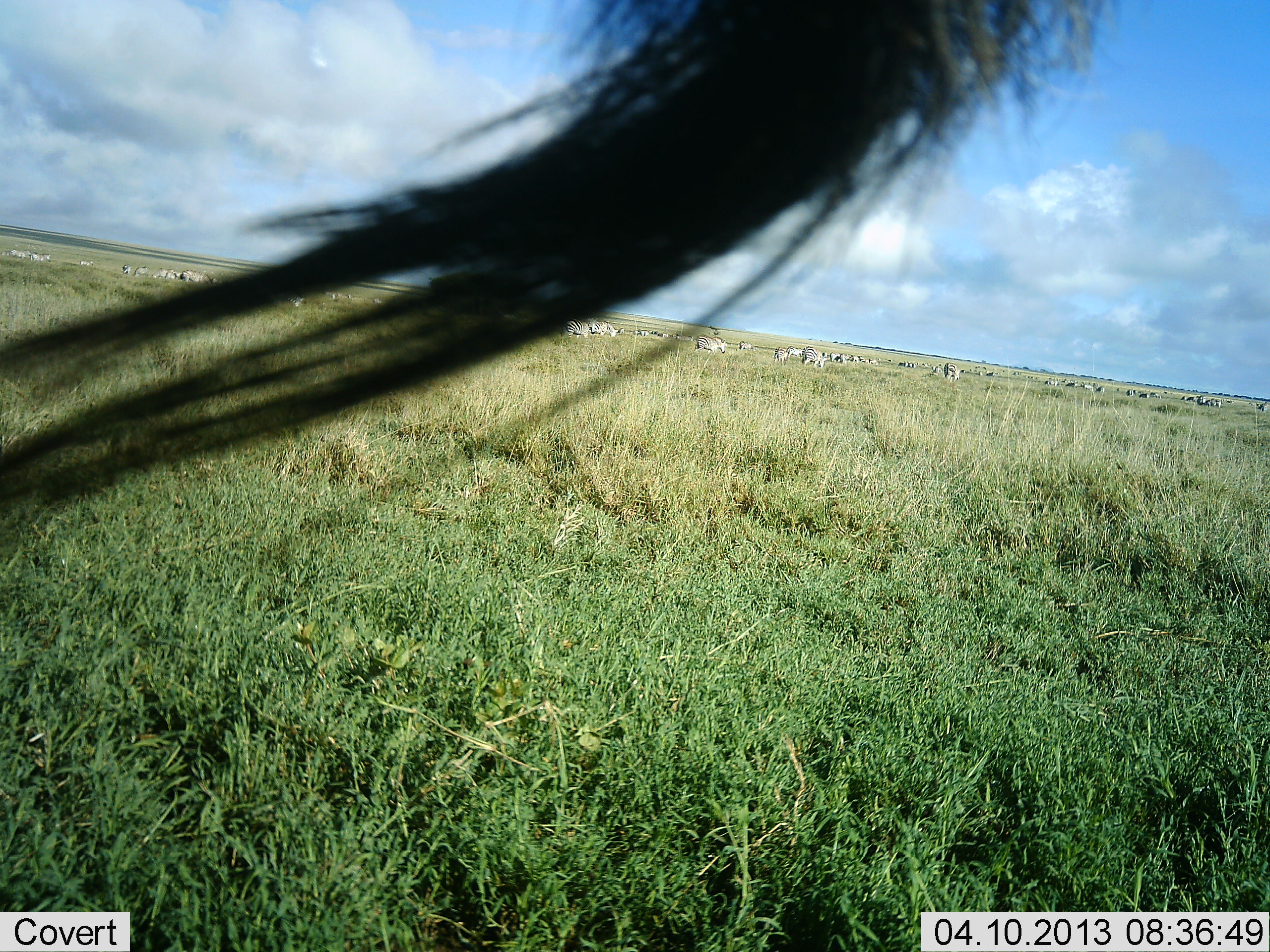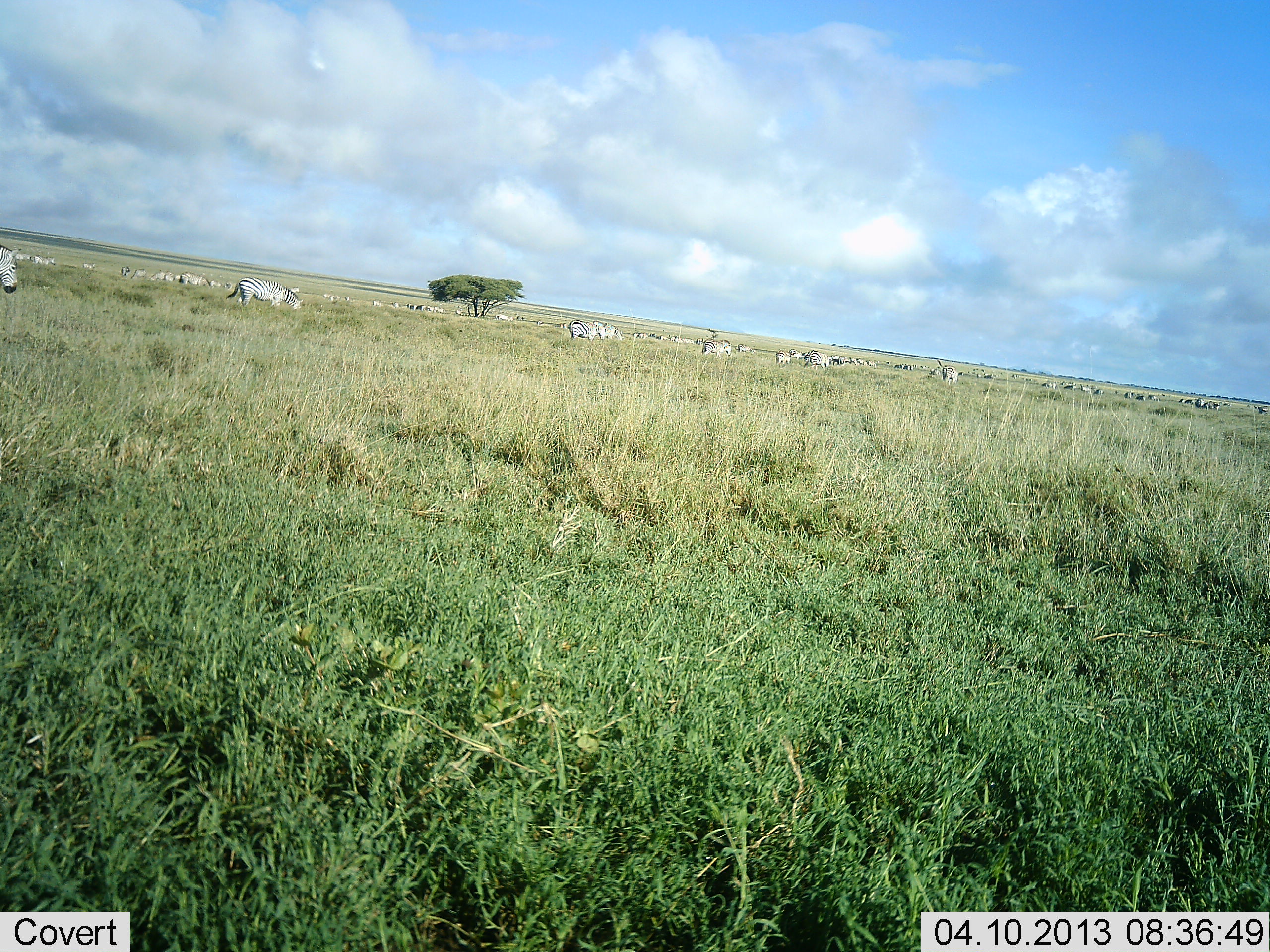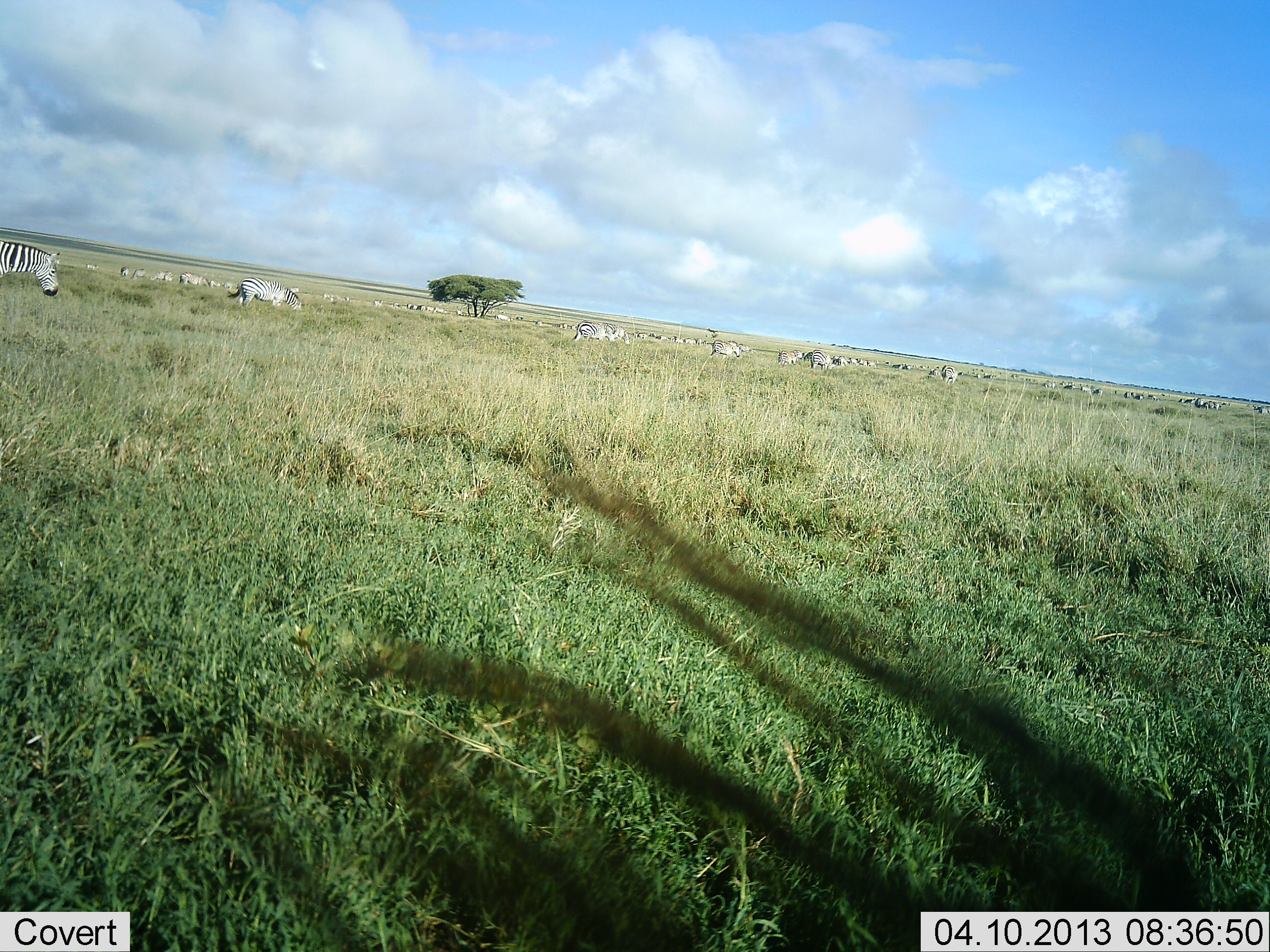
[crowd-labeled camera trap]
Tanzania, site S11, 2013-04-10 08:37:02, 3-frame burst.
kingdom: Animalia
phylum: Chordata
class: Mammalia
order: Perissodactyla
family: Equidae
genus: Equus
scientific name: Equus quagga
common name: plains zebra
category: zebra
Zebra (plains zebra) (Equus quagga), count 11-50. Behavior (volunteer vote fractions): standing 38%, resting 14%, moving 76%, interacting 10%. Young present (vote fraction): 0%. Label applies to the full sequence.